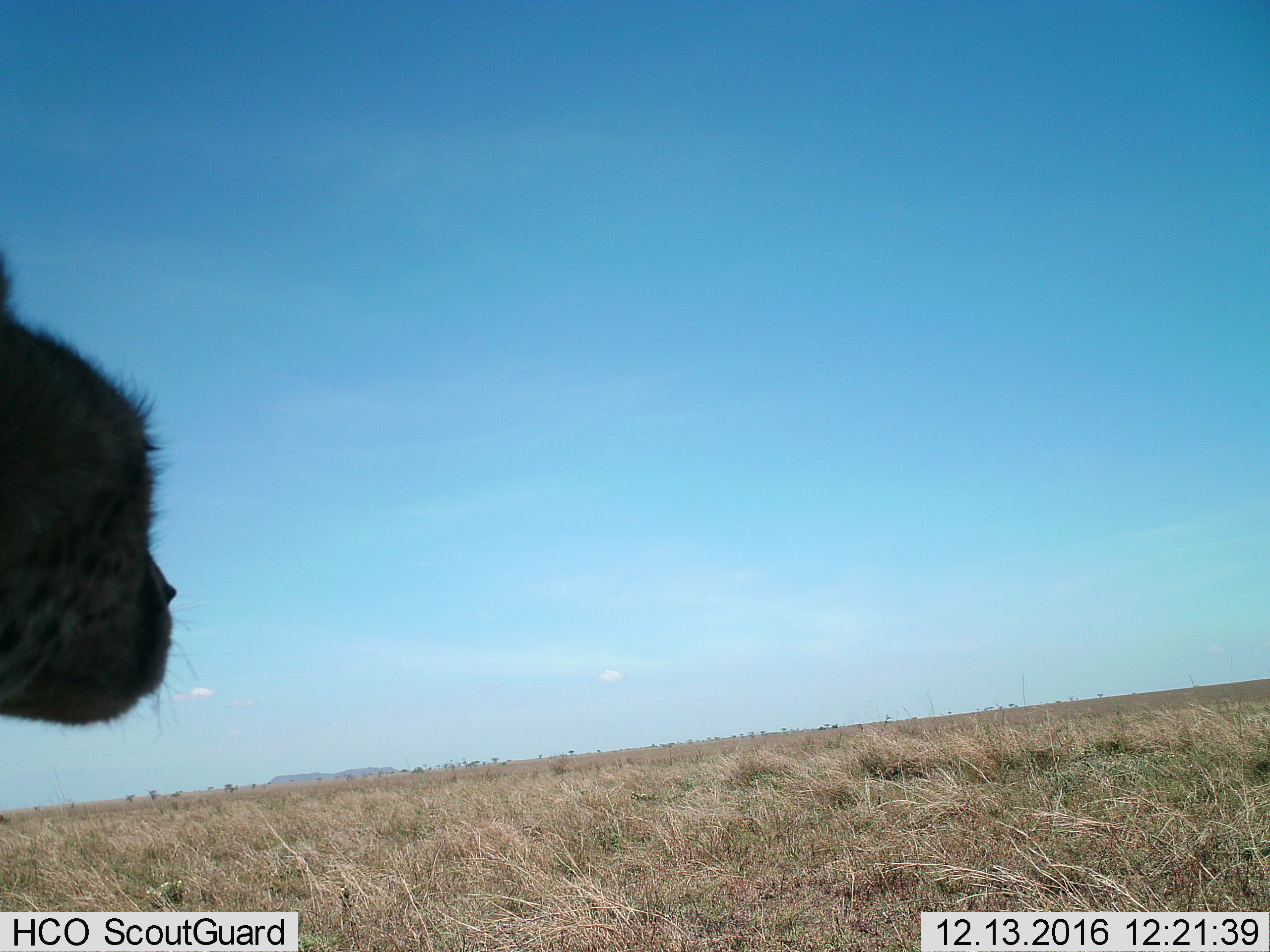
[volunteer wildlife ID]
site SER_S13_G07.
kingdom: Animalia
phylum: Chordata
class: Mammalia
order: Carnivora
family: Felidae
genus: Acinonyx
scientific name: Acinonyx jubatus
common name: cheetah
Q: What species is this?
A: Cheetah (Acinonyx jubatus).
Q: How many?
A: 1.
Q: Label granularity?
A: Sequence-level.